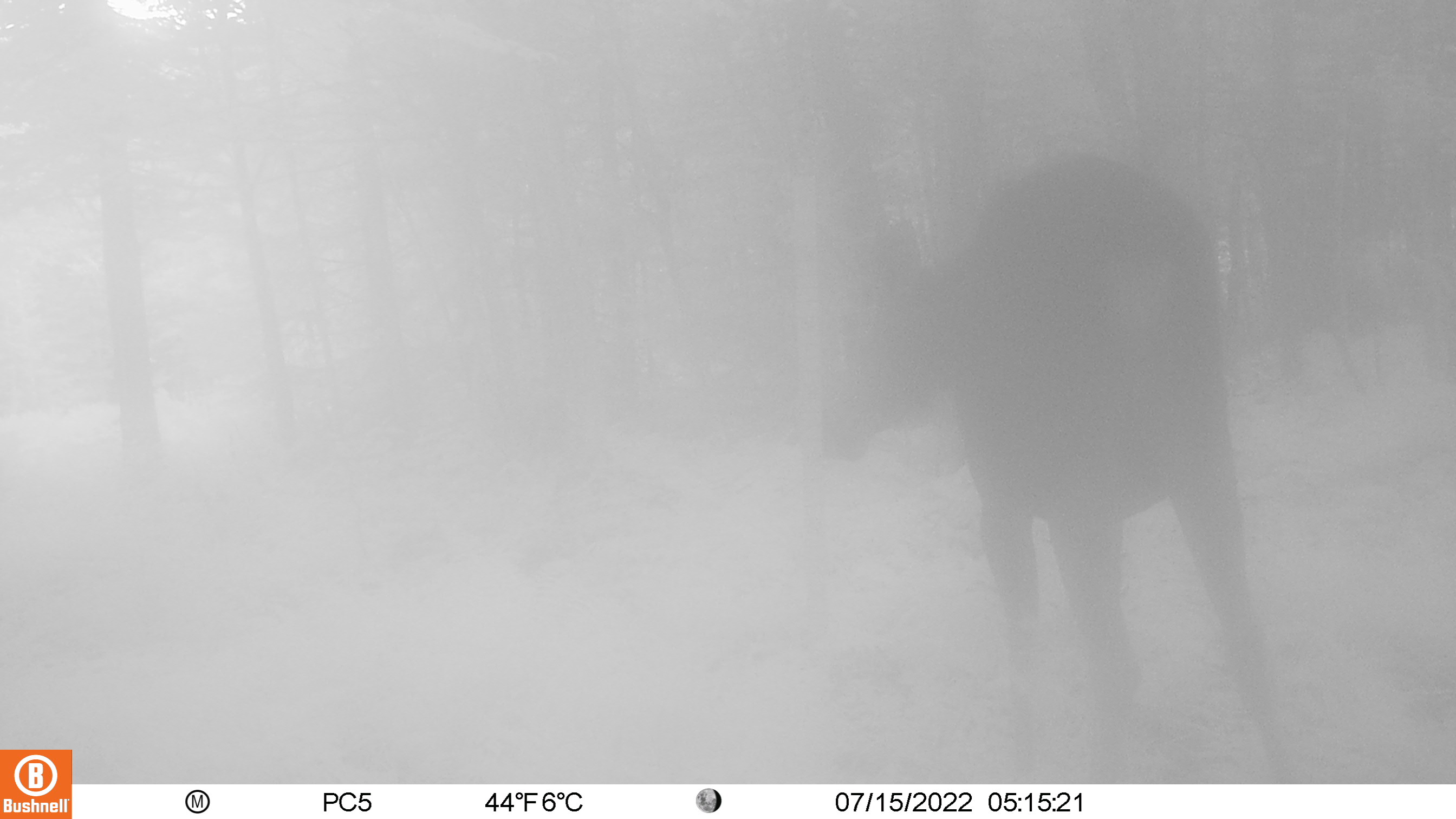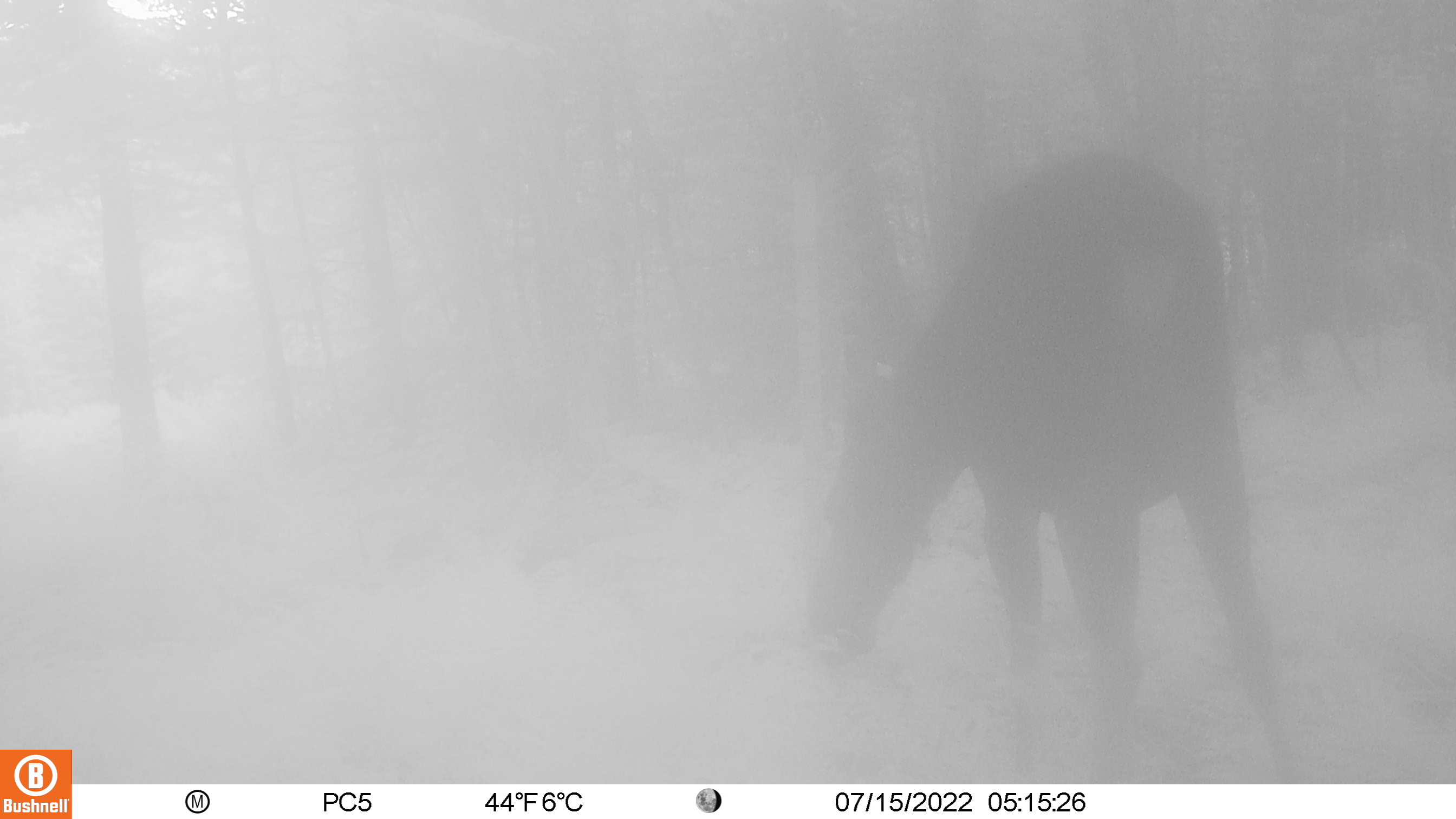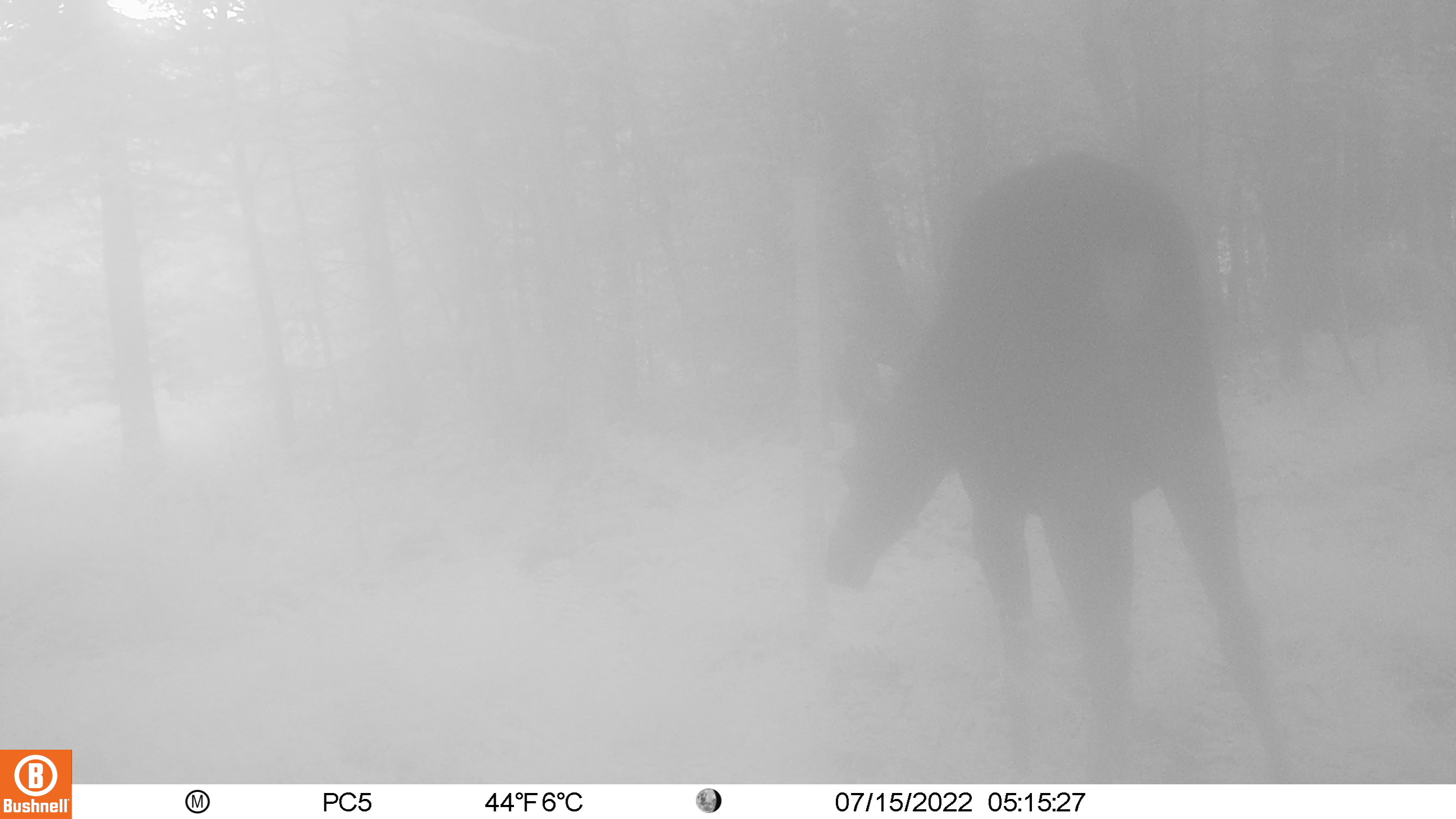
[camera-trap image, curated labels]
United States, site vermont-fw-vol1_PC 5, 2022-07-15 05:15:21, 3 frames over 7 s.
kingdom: Animalia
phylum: Chordata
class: Mammalia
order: Artiodactyla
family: Cervidae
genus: Alces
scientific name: Alces alces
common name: moose